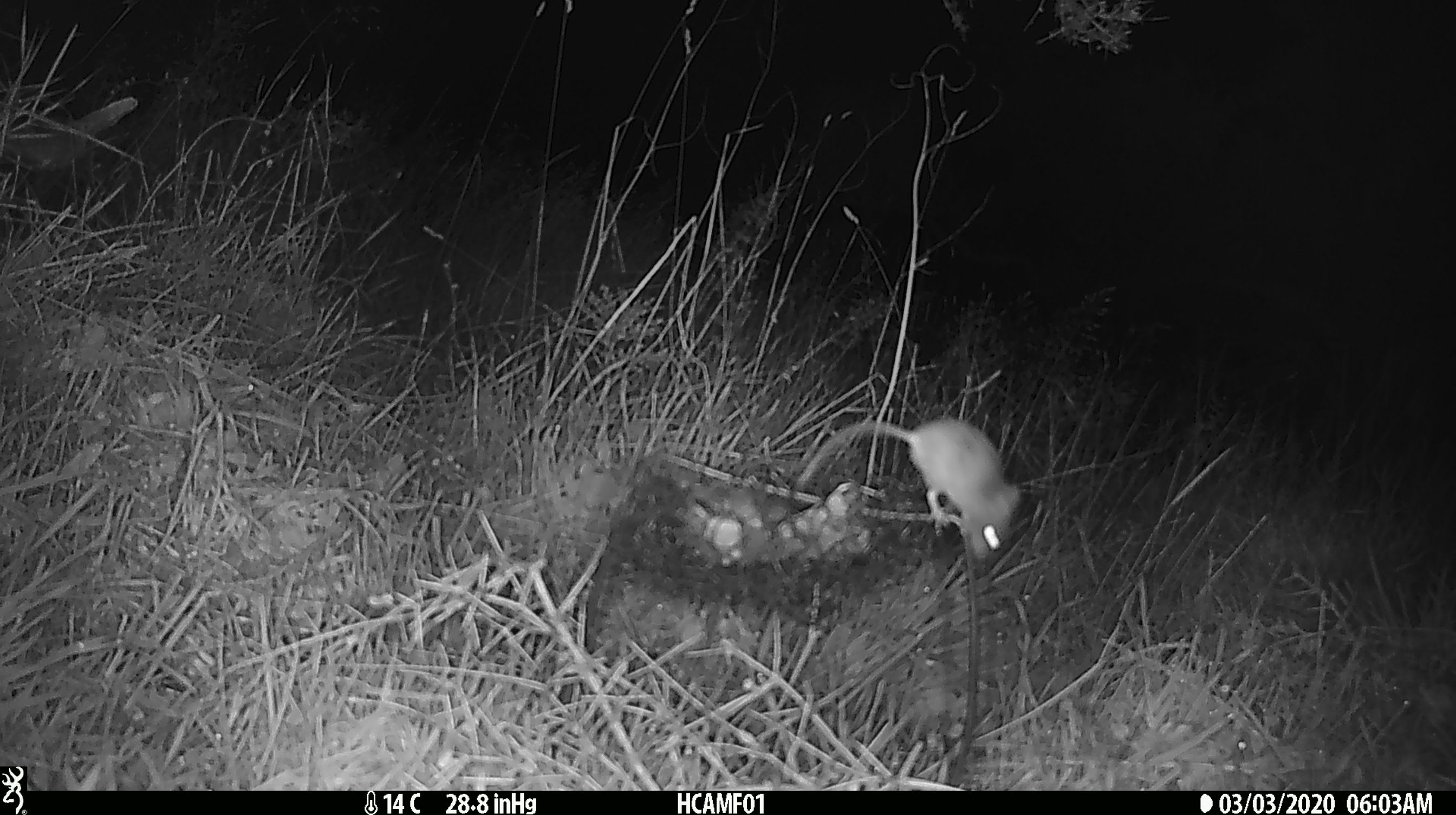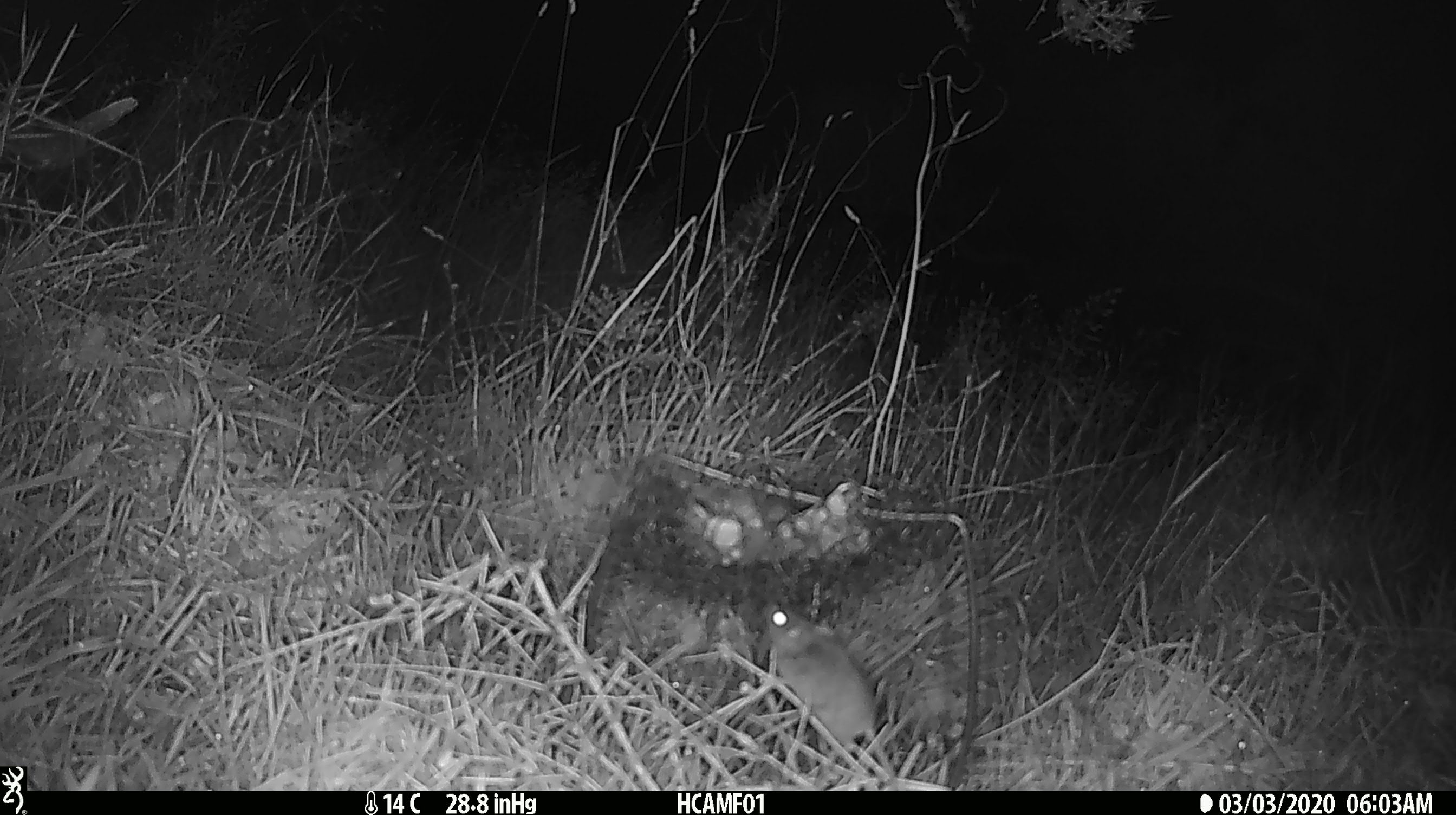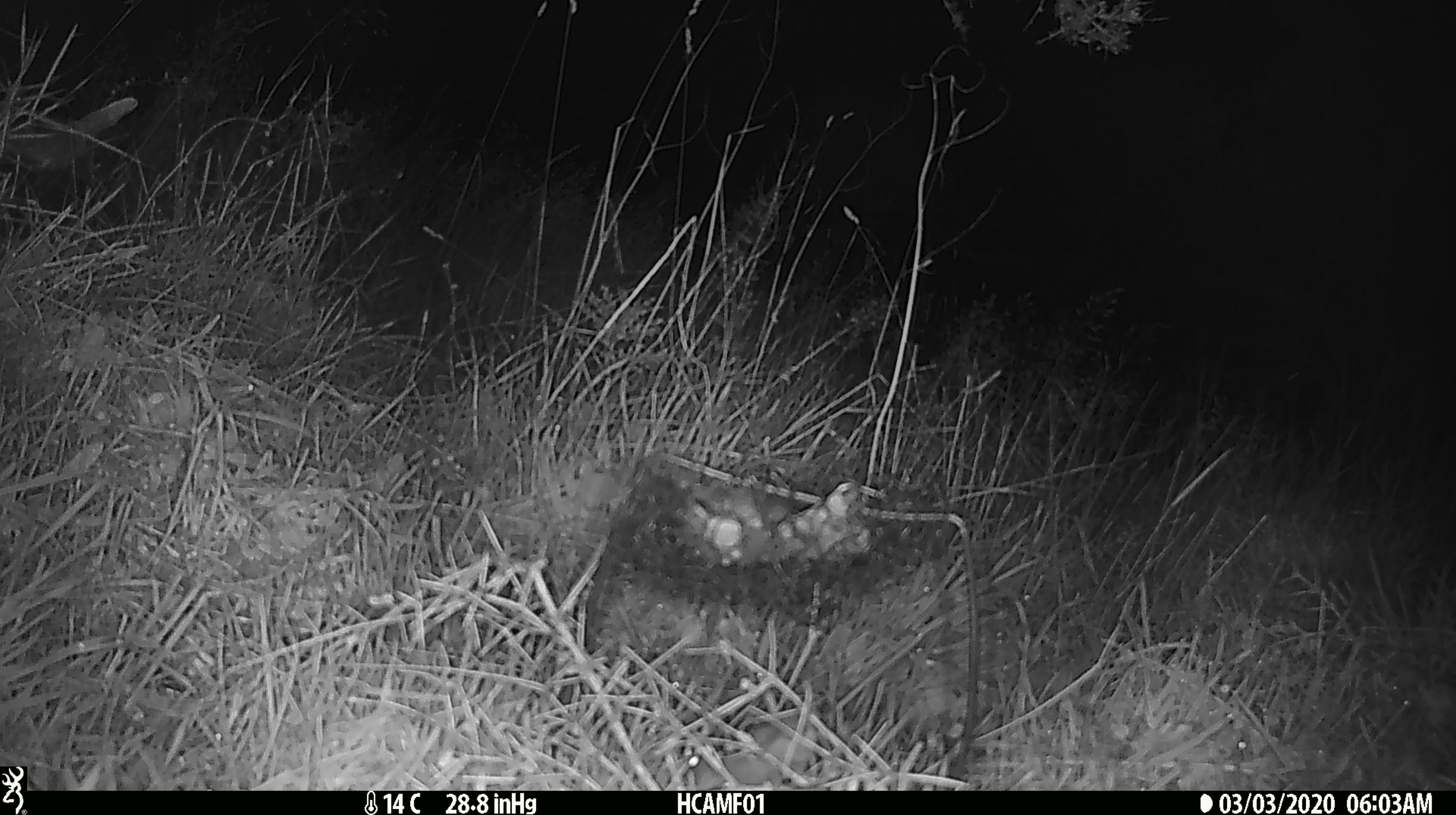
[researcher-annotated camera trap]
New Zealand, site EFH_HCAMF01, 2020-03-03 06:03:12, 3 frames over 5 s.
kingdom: Animalia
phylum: Chordata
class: Mammalia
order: Rodentia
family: Muridae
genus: Mus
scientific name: Mus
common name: mouse